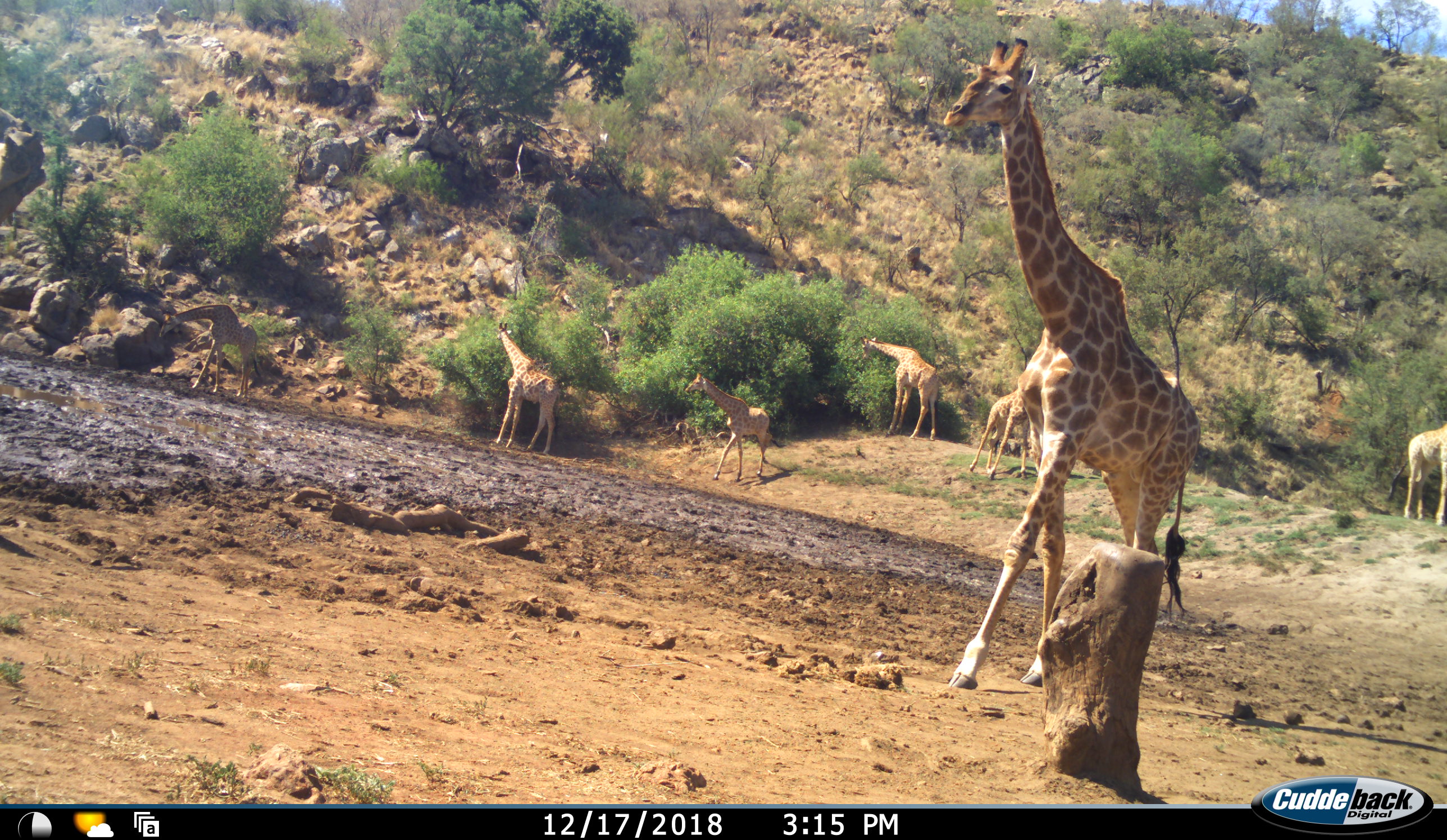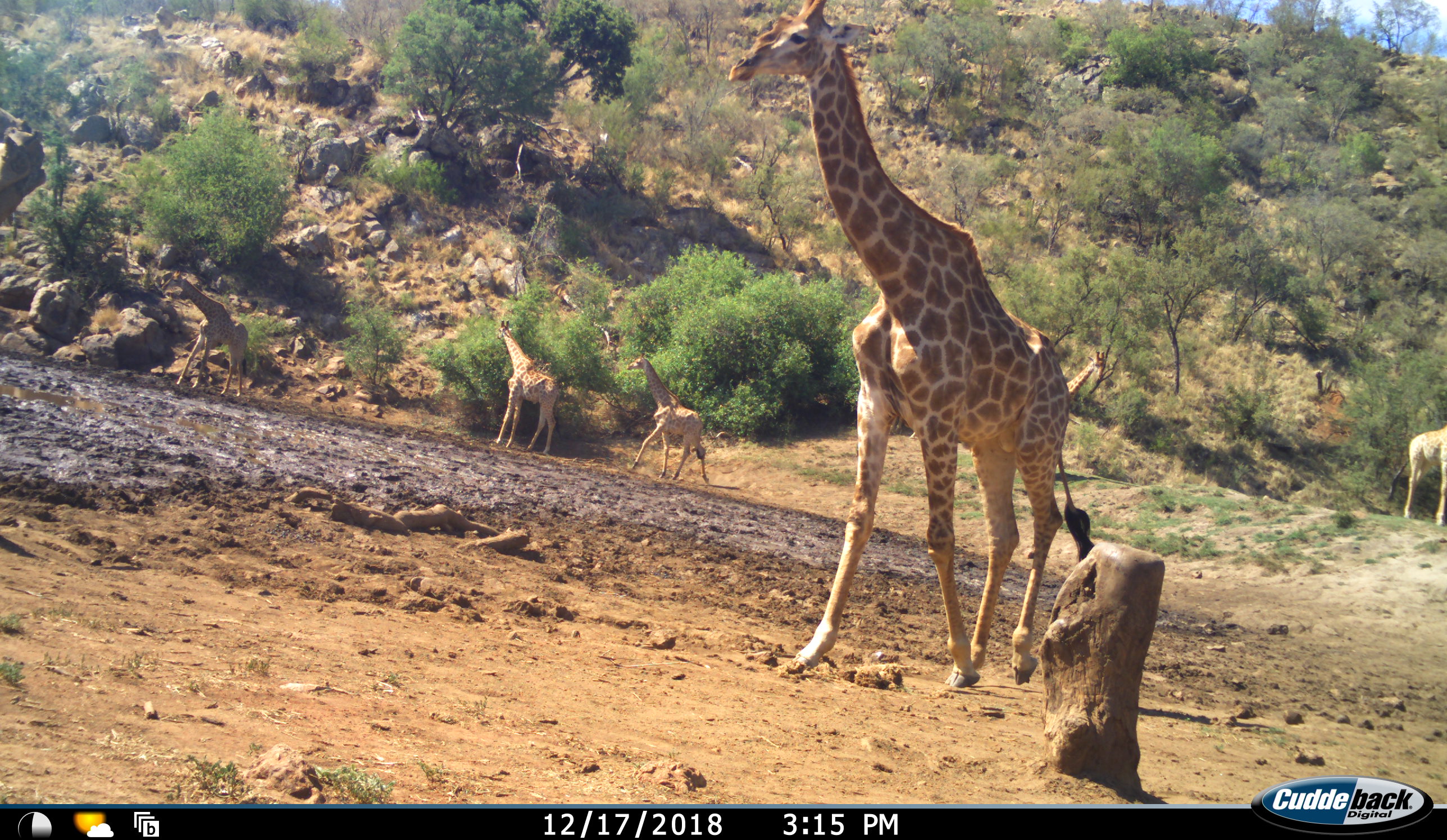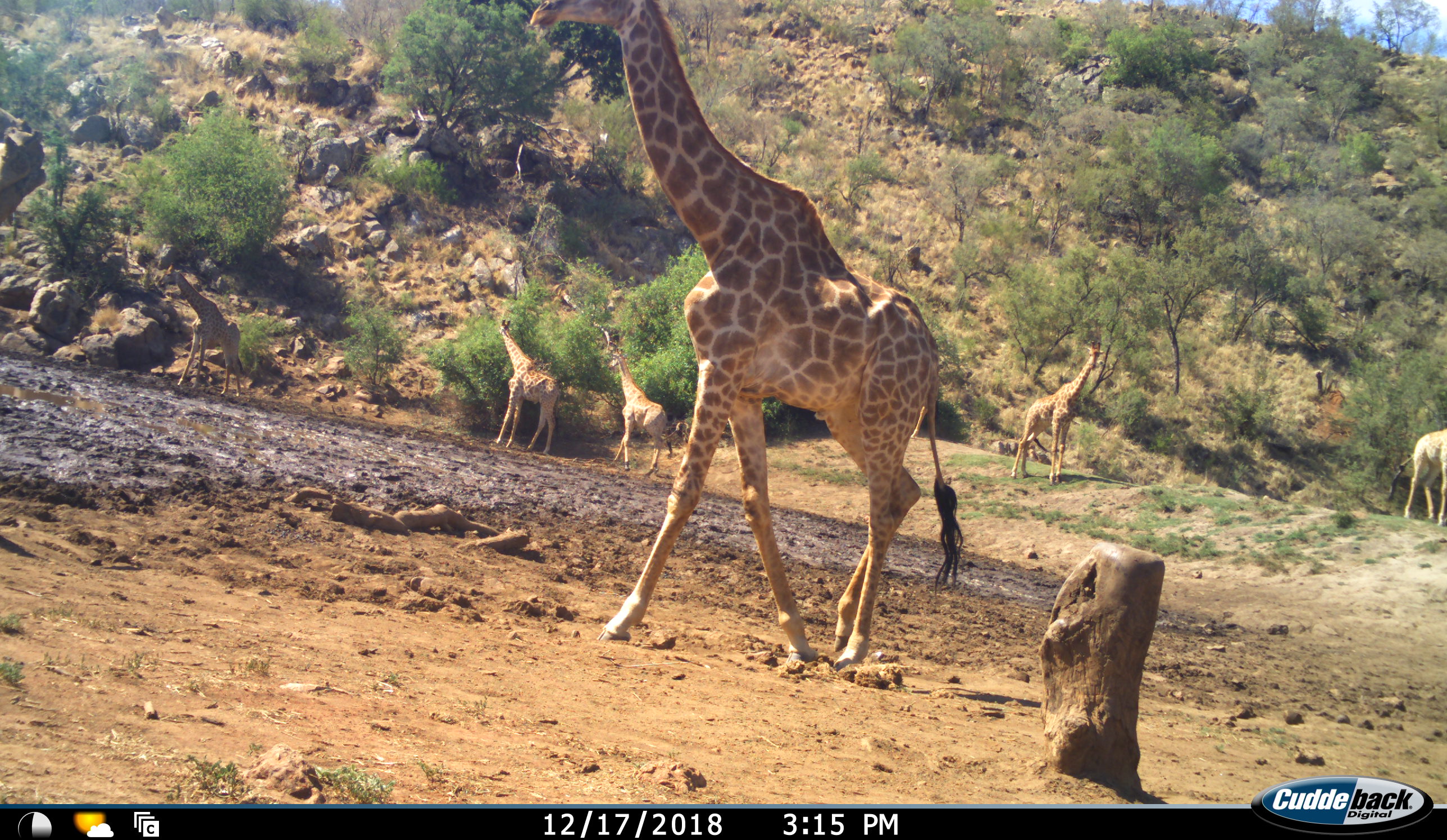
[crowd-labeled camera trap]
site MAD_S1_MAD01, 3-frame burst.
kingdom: Animalia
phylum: Chordata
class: Mammalia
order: Artiodactyla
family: Giraffidae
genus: Giraffa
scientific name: Giraffa camelopardalis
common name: giraffe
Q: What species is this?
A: Giraffe (Giraffa camelopardalis).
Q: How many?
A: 7.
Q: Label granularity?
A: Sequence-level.